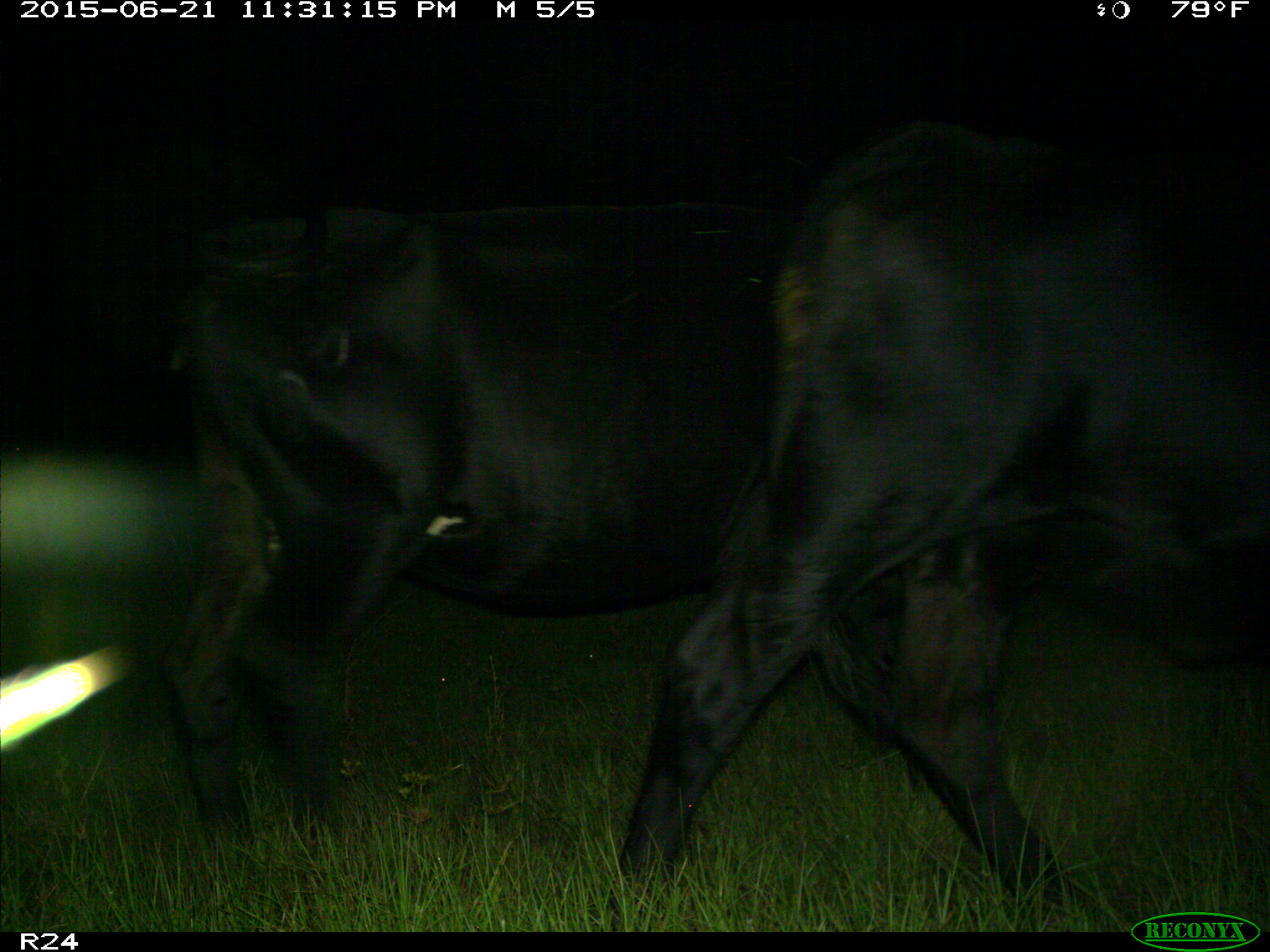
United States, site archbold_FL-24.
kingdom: Animalia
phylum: Chordata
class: Mammalia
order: Artiodactyla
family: Bovidae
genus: Bos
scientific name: Bos taurus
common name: domestic cow